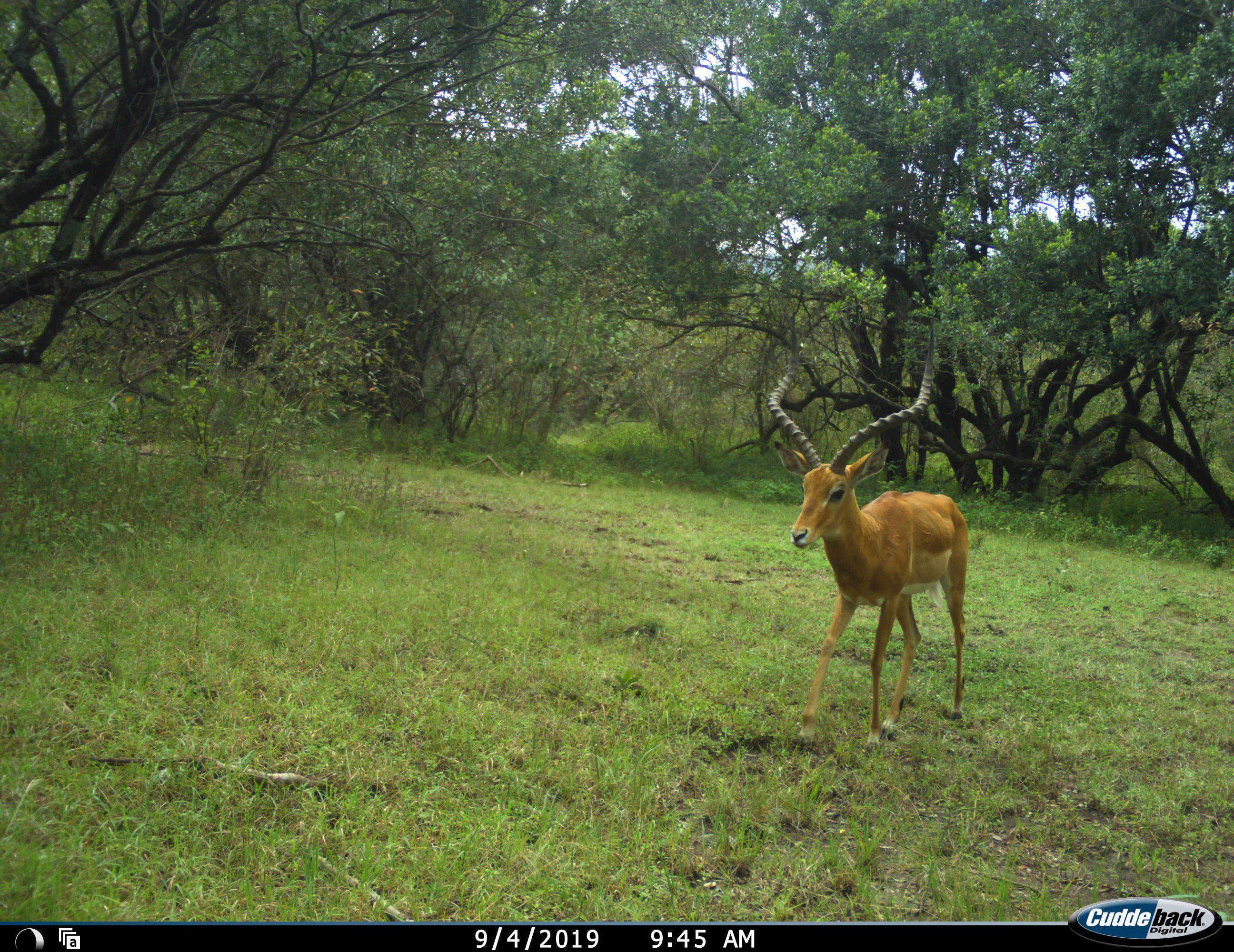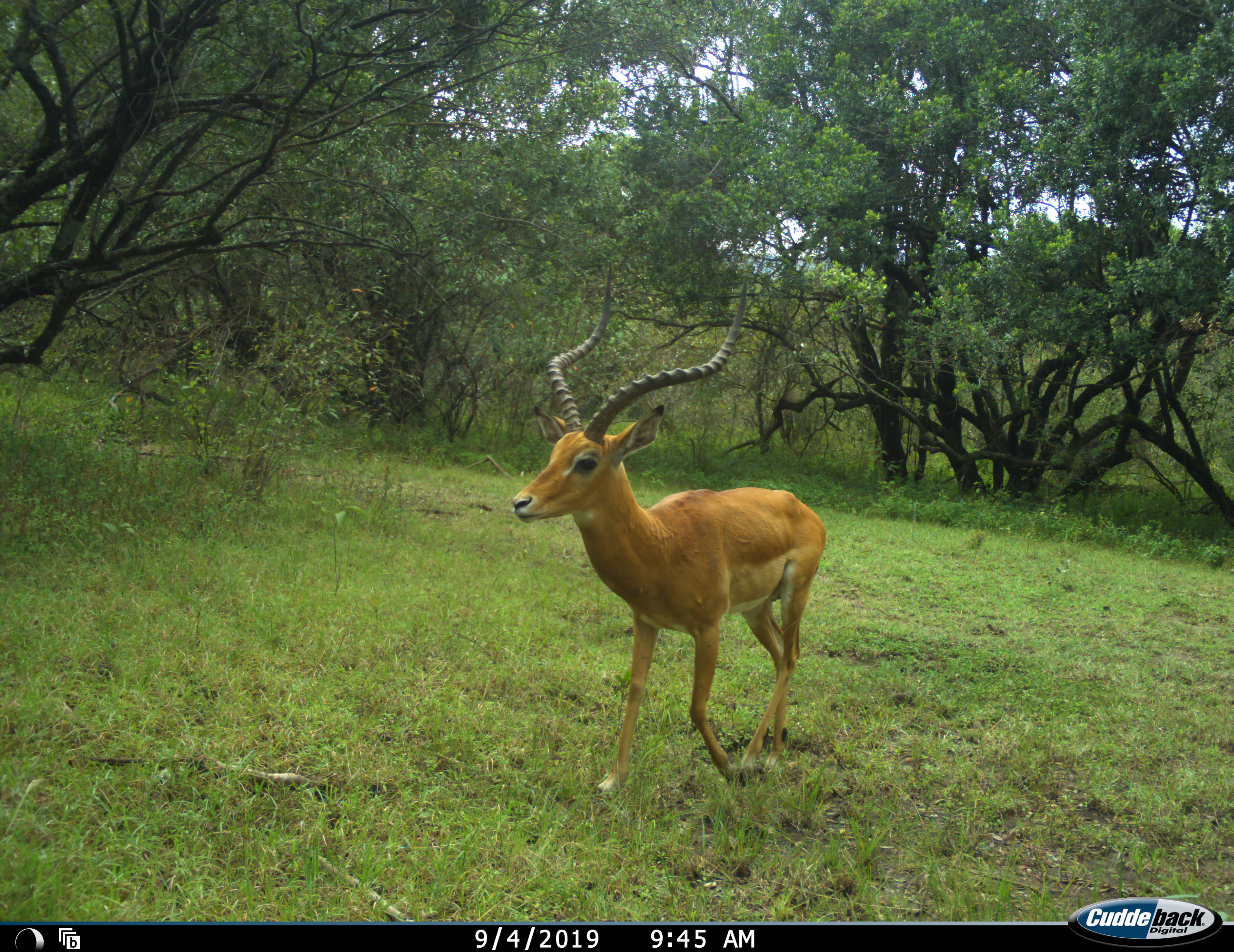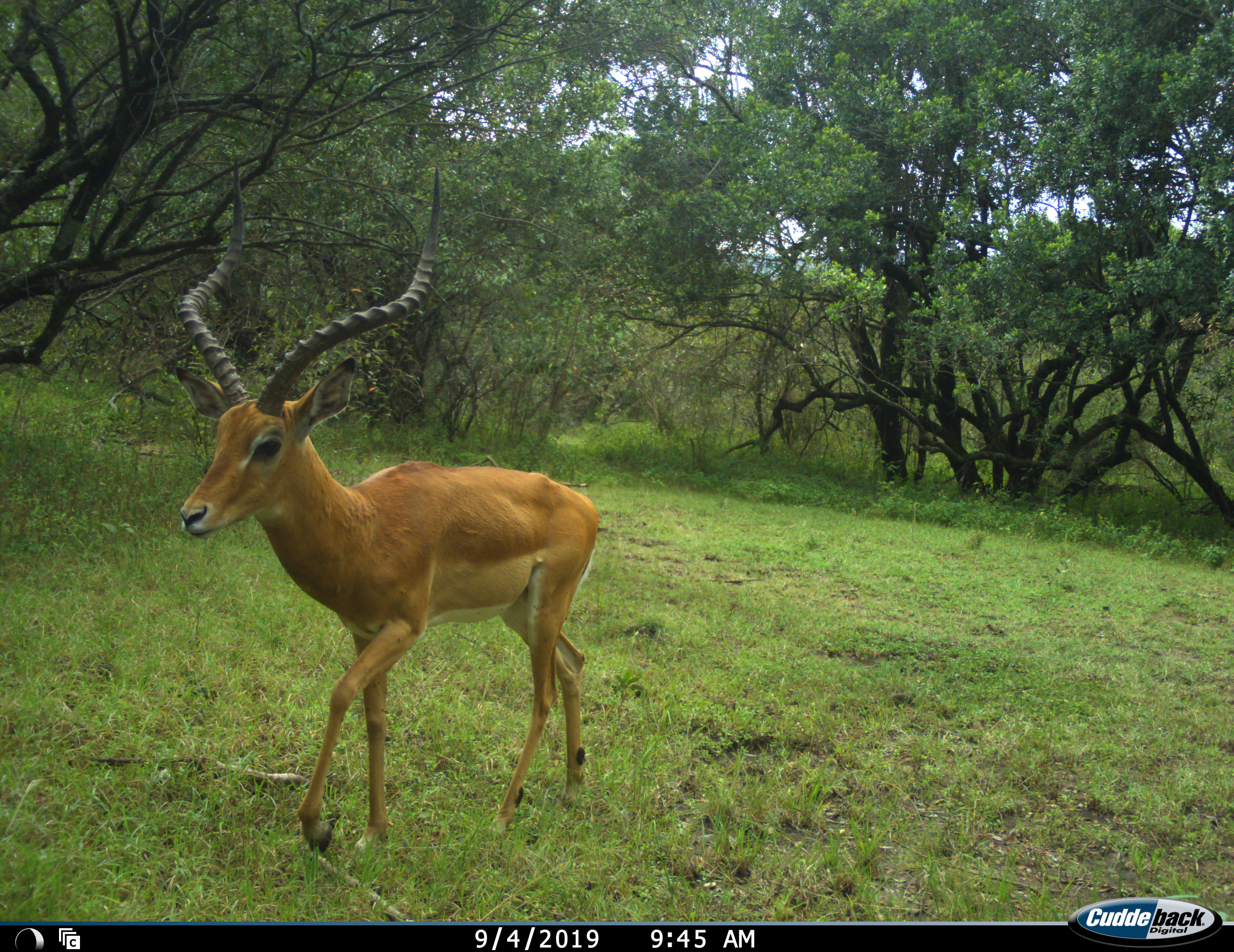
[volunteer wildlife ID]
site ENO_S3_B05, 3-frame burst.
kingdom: Animalia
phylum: Chordata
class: Mammalia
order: Artiodactyla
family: Bovidae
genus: Aepyceros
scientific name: Aepyceros melampus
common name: impala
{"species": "impala (Aepyceros melampus)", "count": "1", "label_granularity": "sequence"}